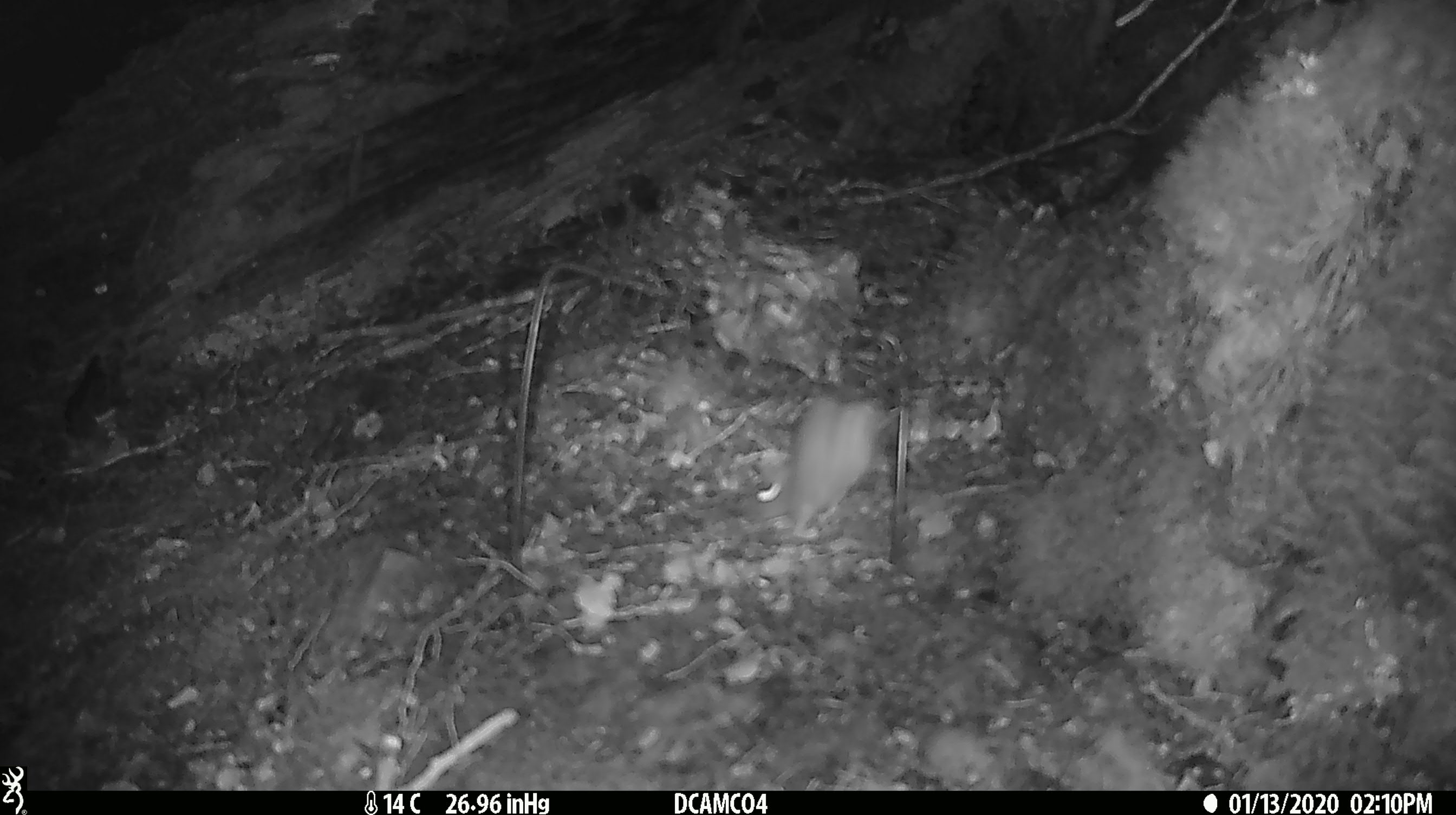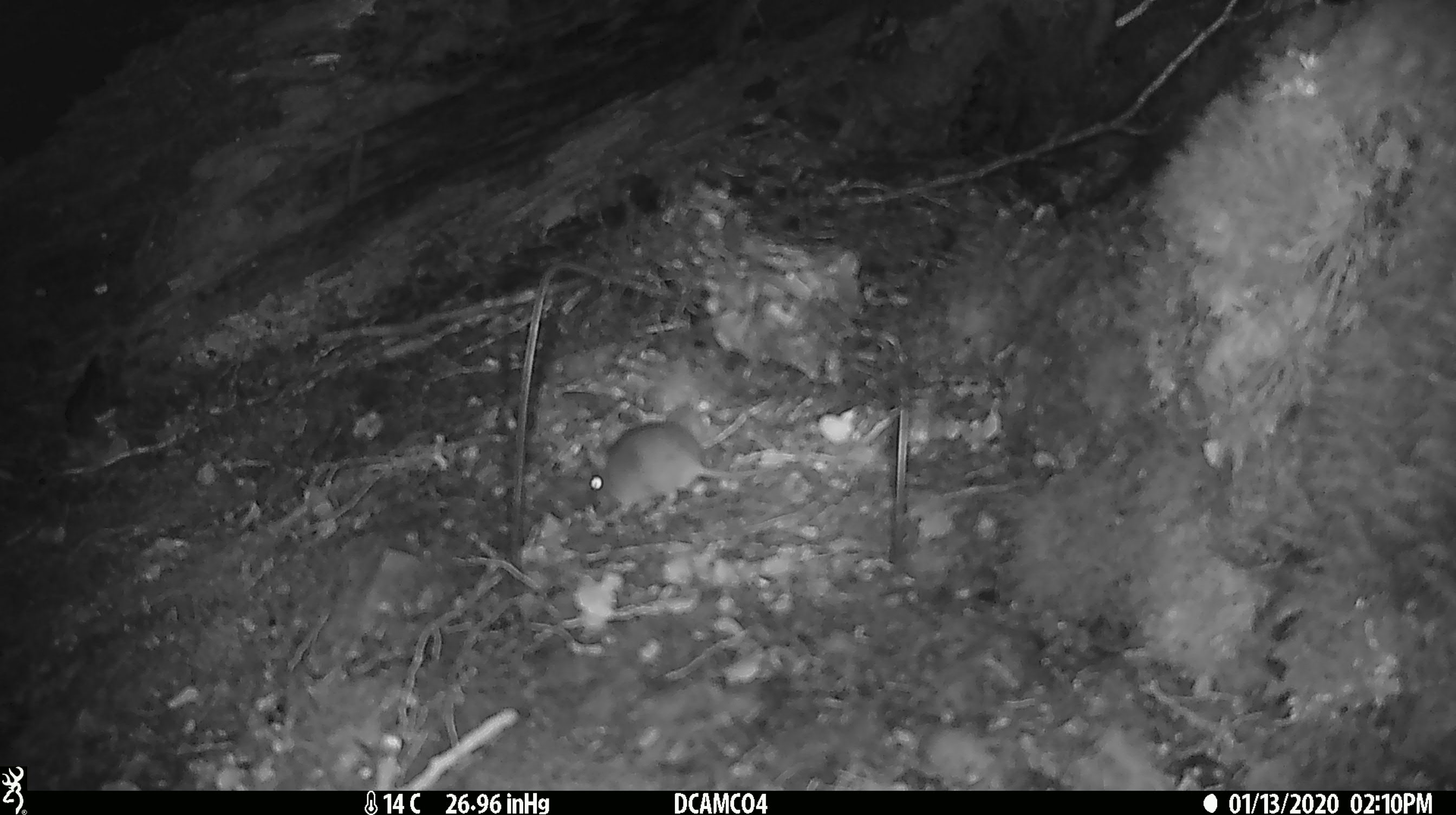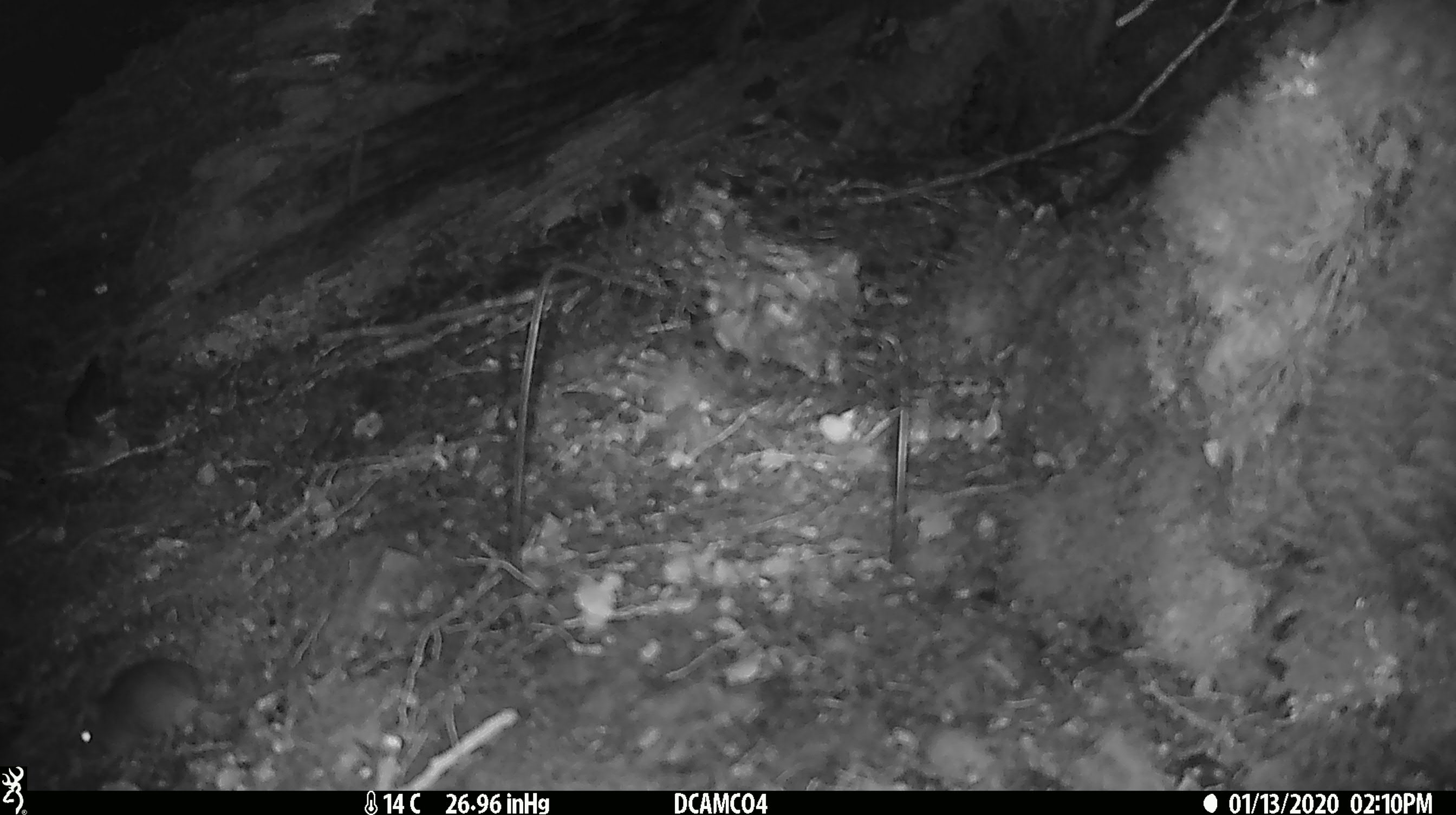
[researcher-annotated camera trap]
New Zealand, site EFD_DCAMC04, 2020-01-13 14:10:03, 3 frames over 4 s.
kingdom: Animalia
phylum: Chordata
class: Mammalia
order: Rodentia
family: Muridae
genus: Mus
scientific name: Mus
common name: mouse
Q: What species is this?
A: Mouse (Mus).